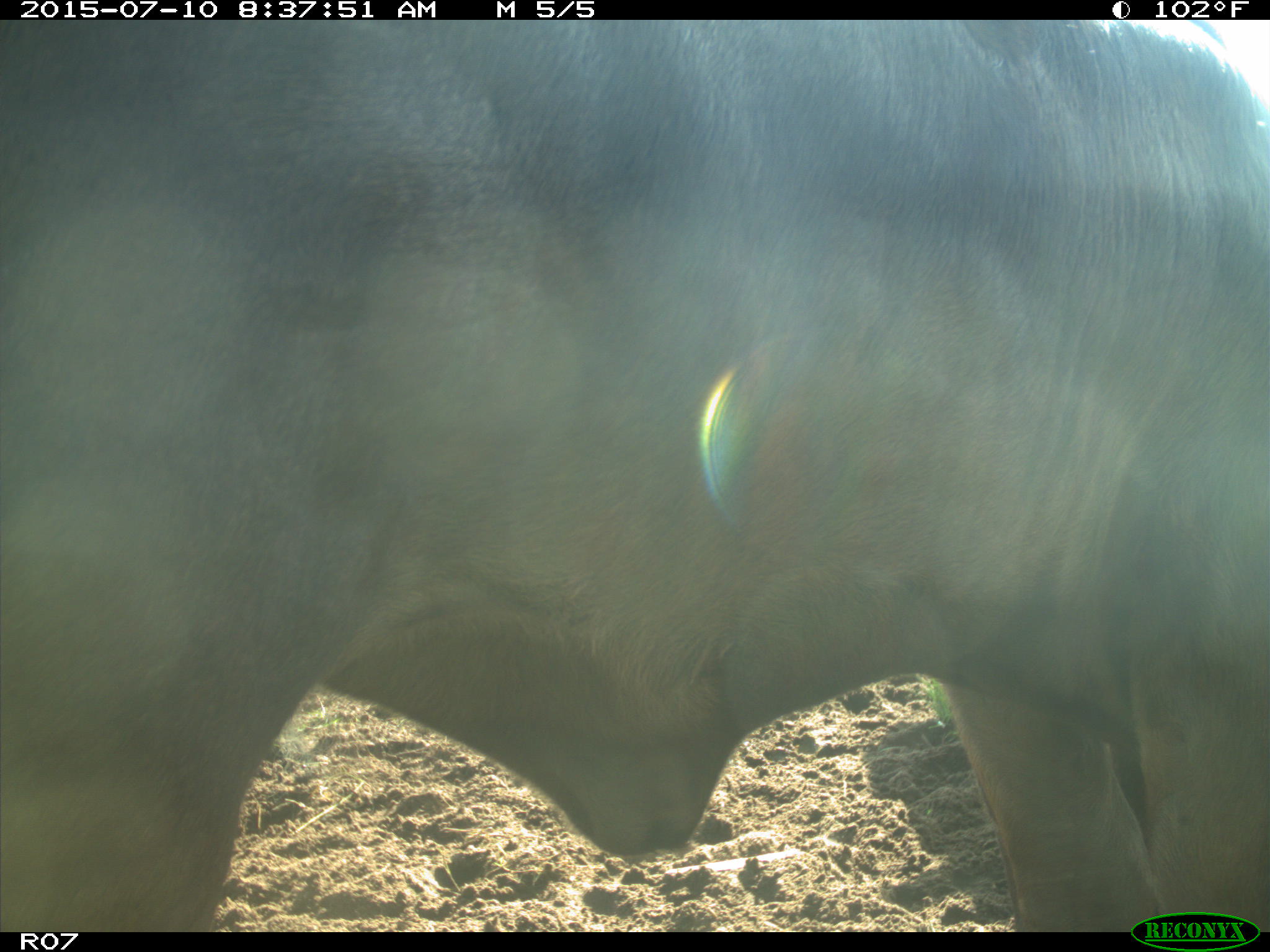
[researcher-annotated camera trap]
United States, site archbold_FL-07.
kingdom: Animalia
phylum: Chordata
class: Mammalia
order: Artiodactyla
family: Bovidae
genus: Bos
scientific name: Bos taurus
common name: domestic cow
Bos taurus (domestic cow).